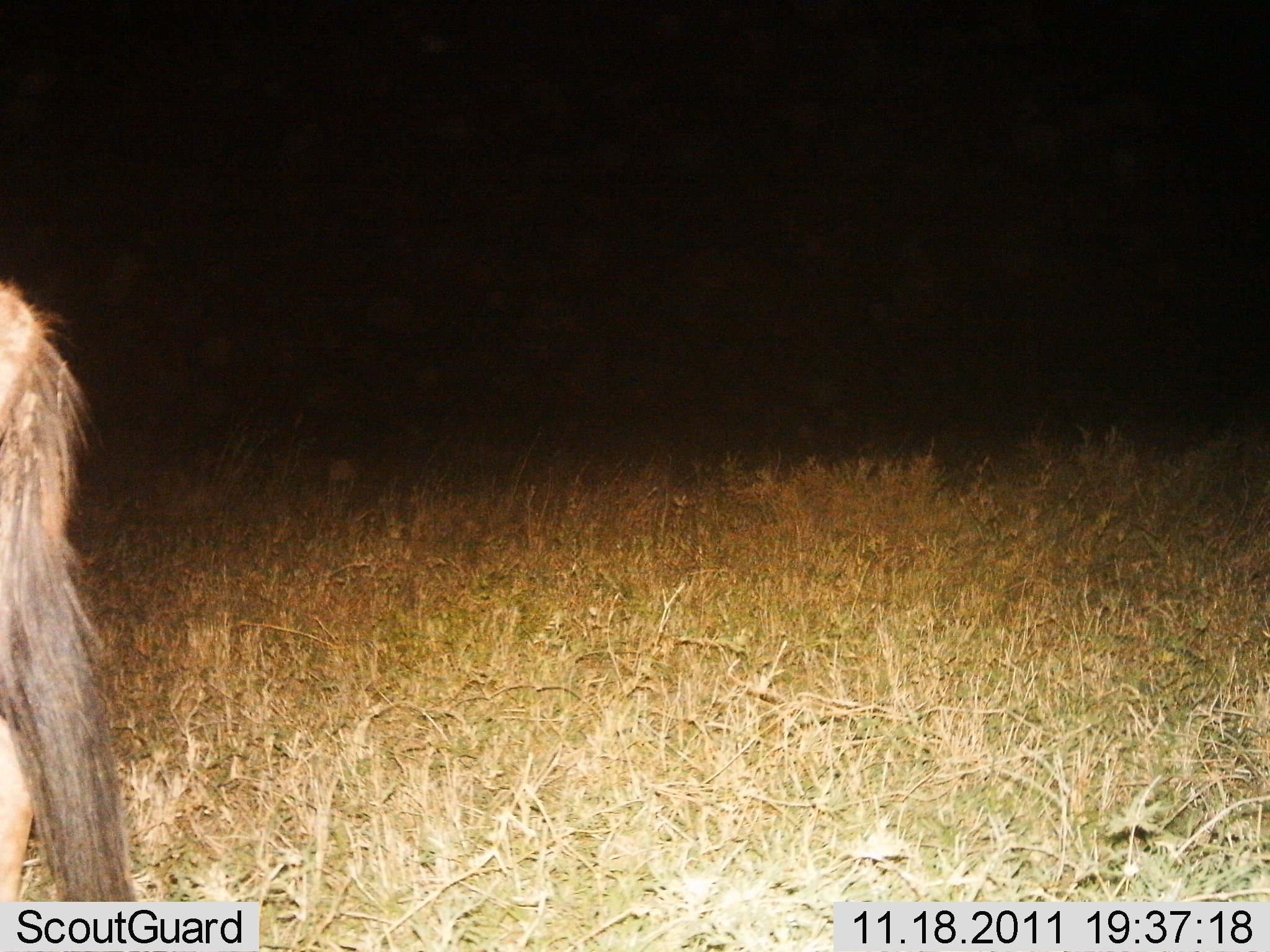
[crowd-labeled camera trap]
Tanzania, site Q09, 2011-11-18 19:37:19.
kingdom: Animalia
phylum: Chordata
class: Mammalia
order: Artiodactyla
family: Bovidae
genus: Connochaetes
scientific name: Connochaetes taurinus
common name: blue wildebeest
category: wildebeest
Wildebeest (blue wildebeest) (Connochaetes taurinus), count 1. Behavior (volunteer vote fractions): standing 90%, resting 0%, moving 10%, interacting 0%. Young present (vote fraction): 0%. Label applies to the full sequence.